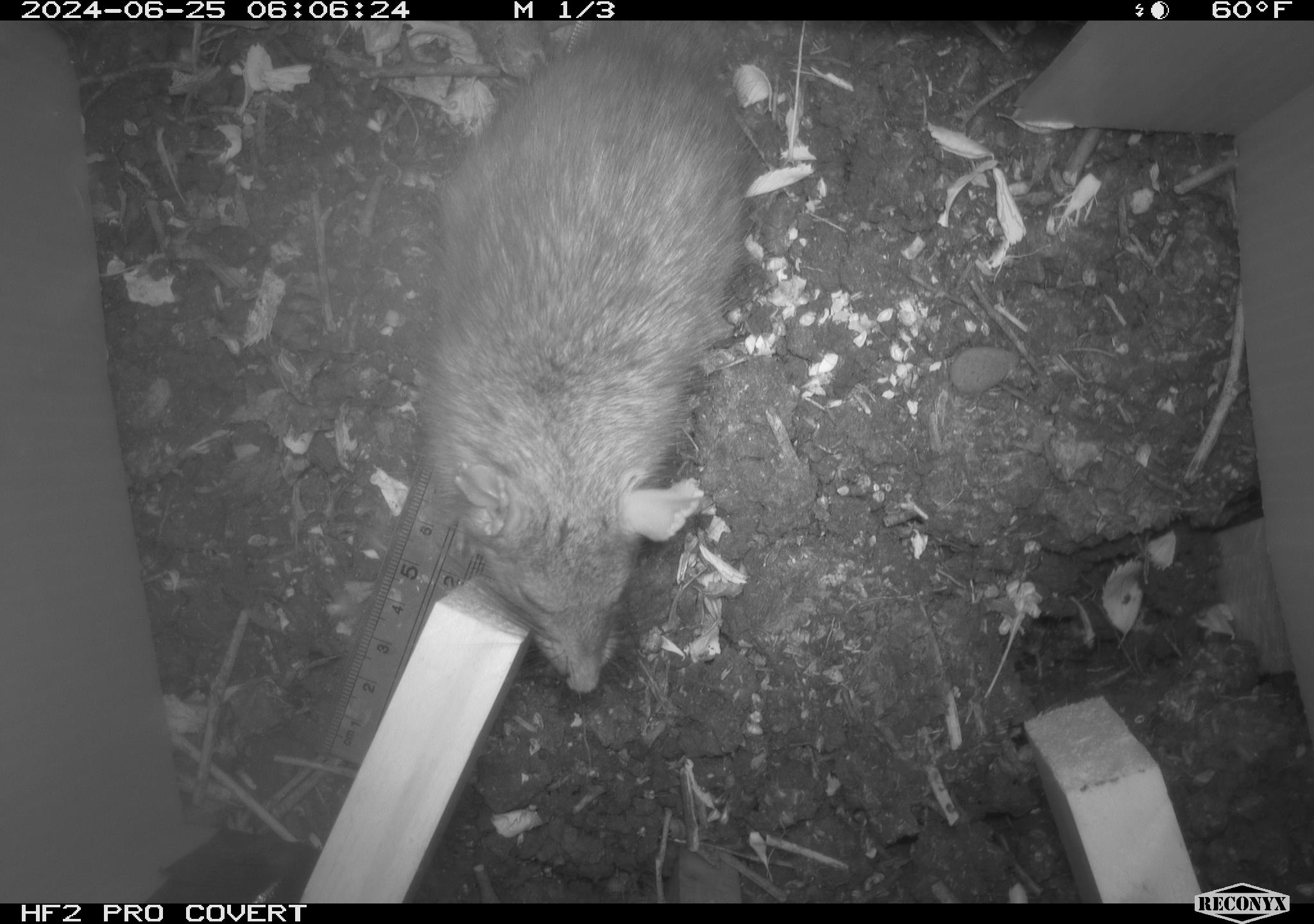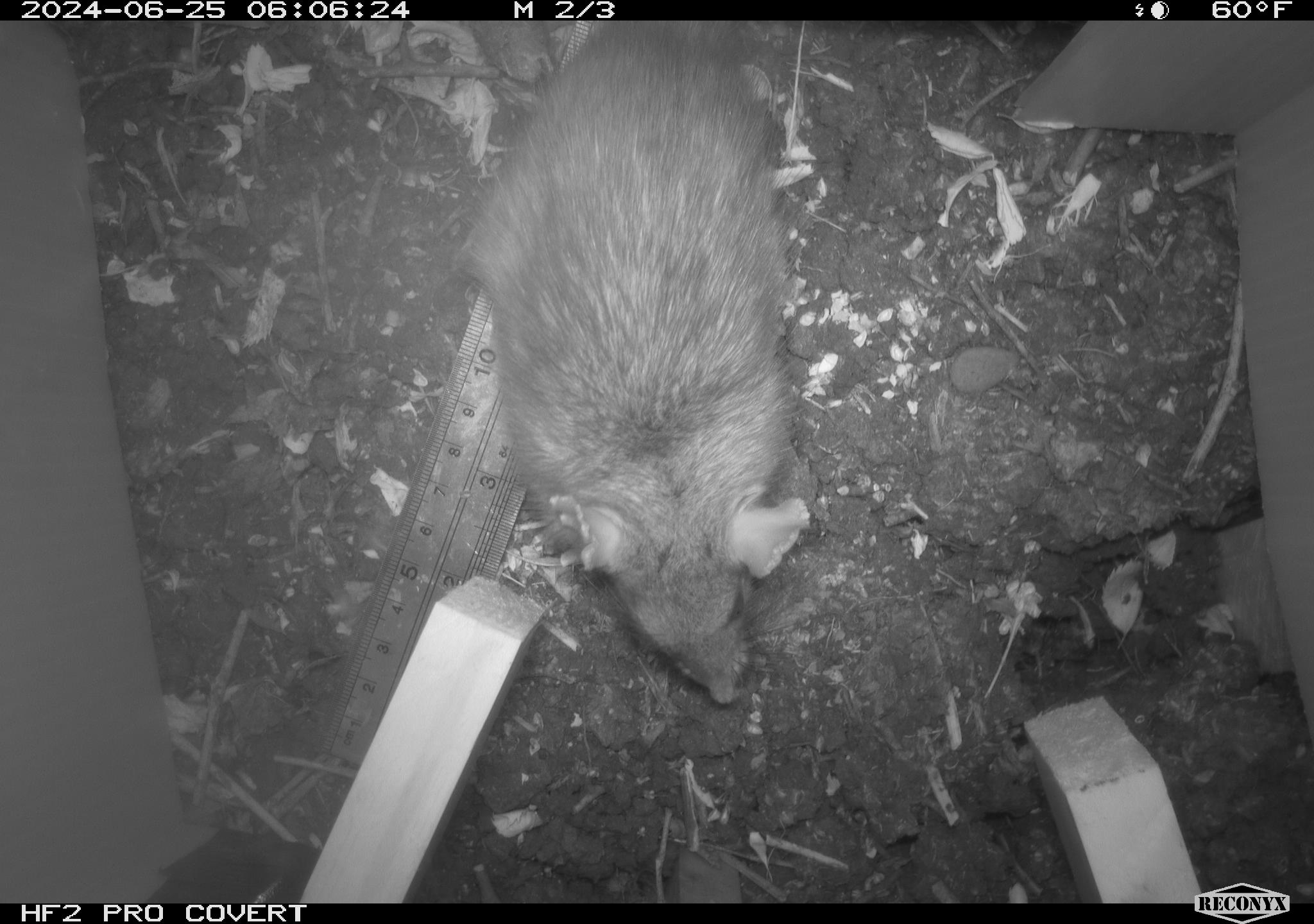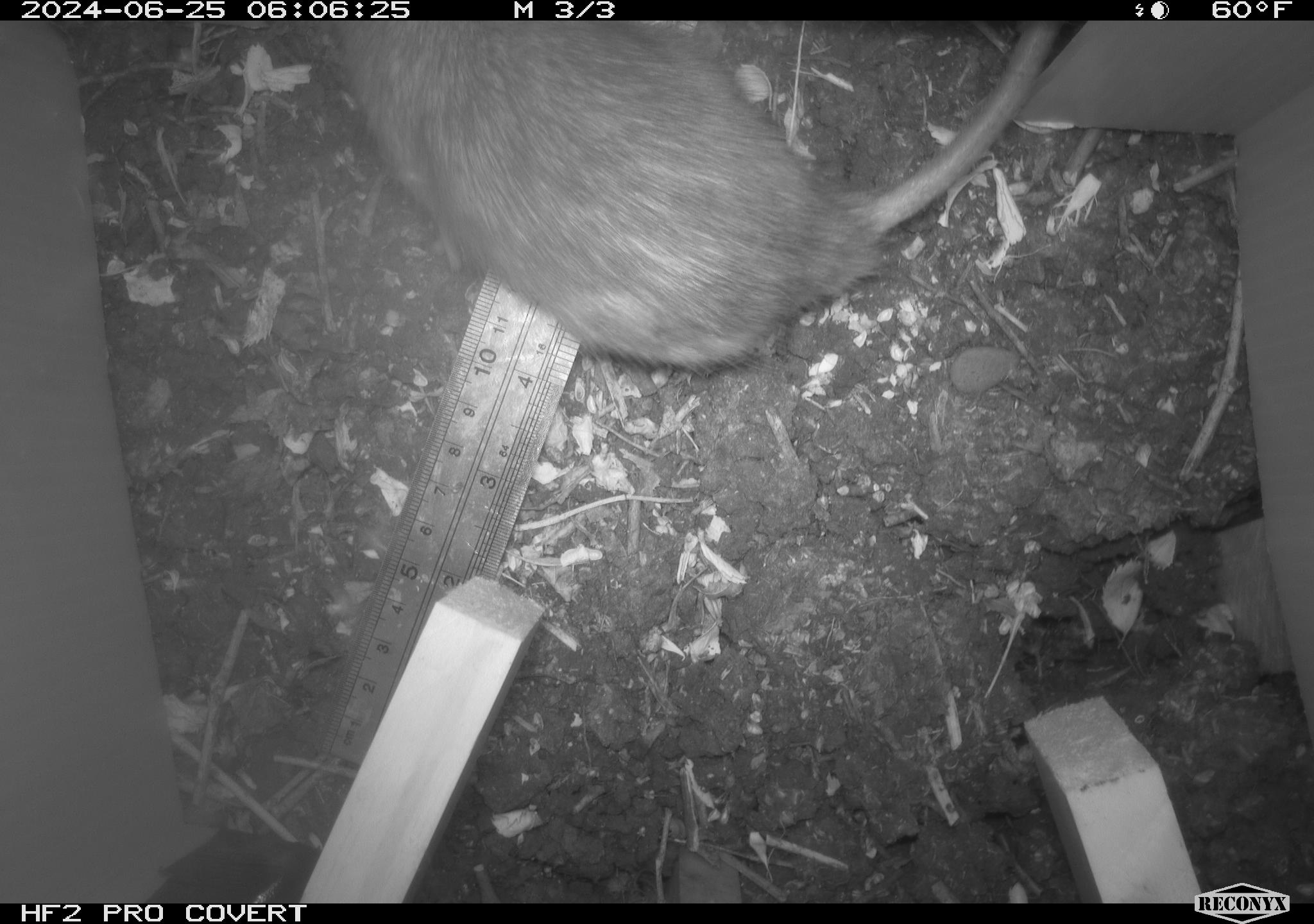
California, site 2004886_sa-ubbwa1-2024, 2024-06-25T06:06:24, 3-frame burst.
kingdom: Animalia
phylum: Chordata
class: Mammalia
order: Rodentia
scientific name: Rodentia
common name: woodrat or rat or mouse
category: woodrat or rat or mouse species